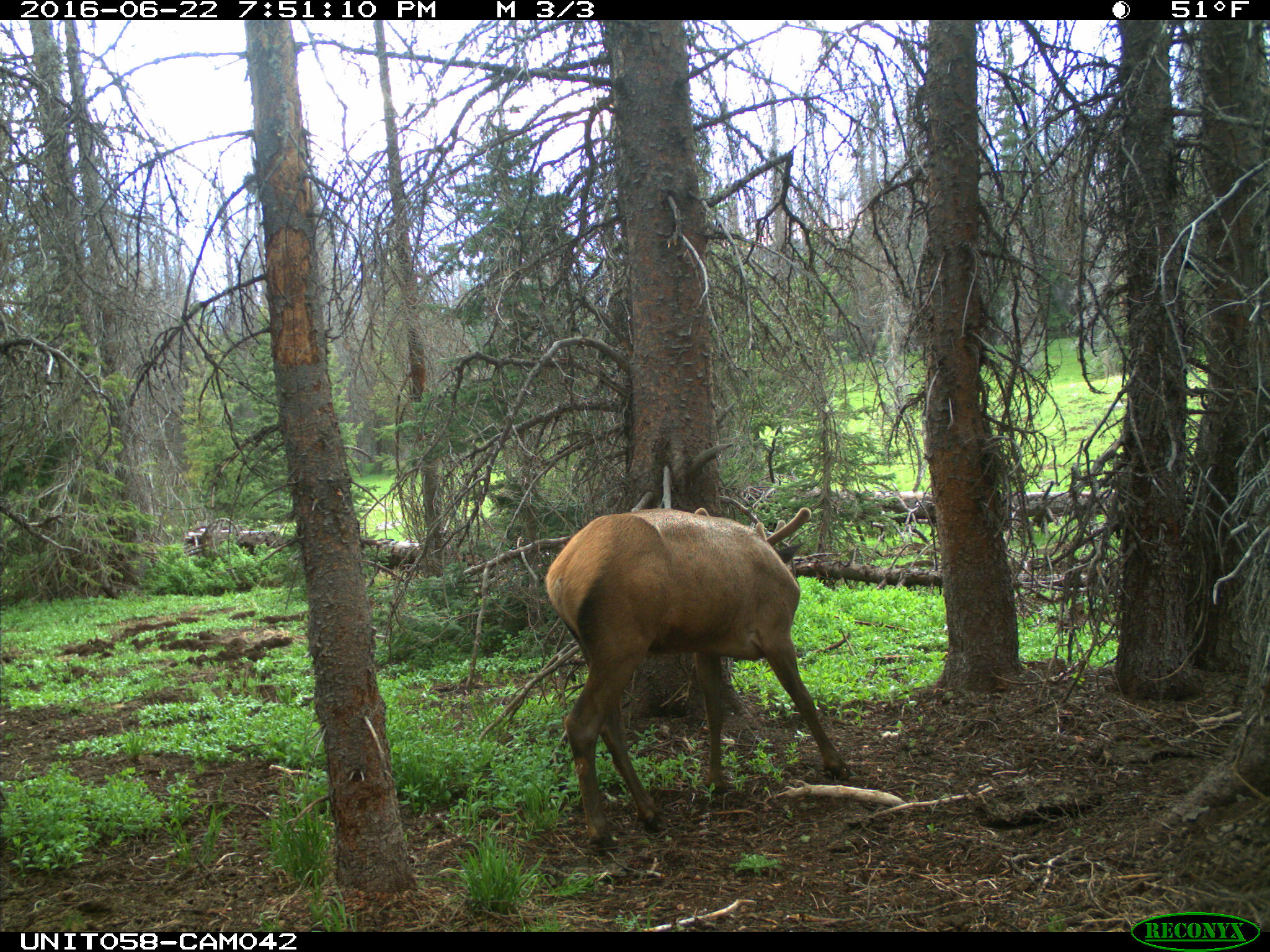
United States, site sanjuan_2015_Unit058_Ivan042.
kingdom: Animalia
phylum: Chordata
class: Mammalia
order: Artiodactyla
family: Cervidae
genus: Cervus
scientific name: Cervus elaphus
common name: red deer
Cervus elaphus (red deer).